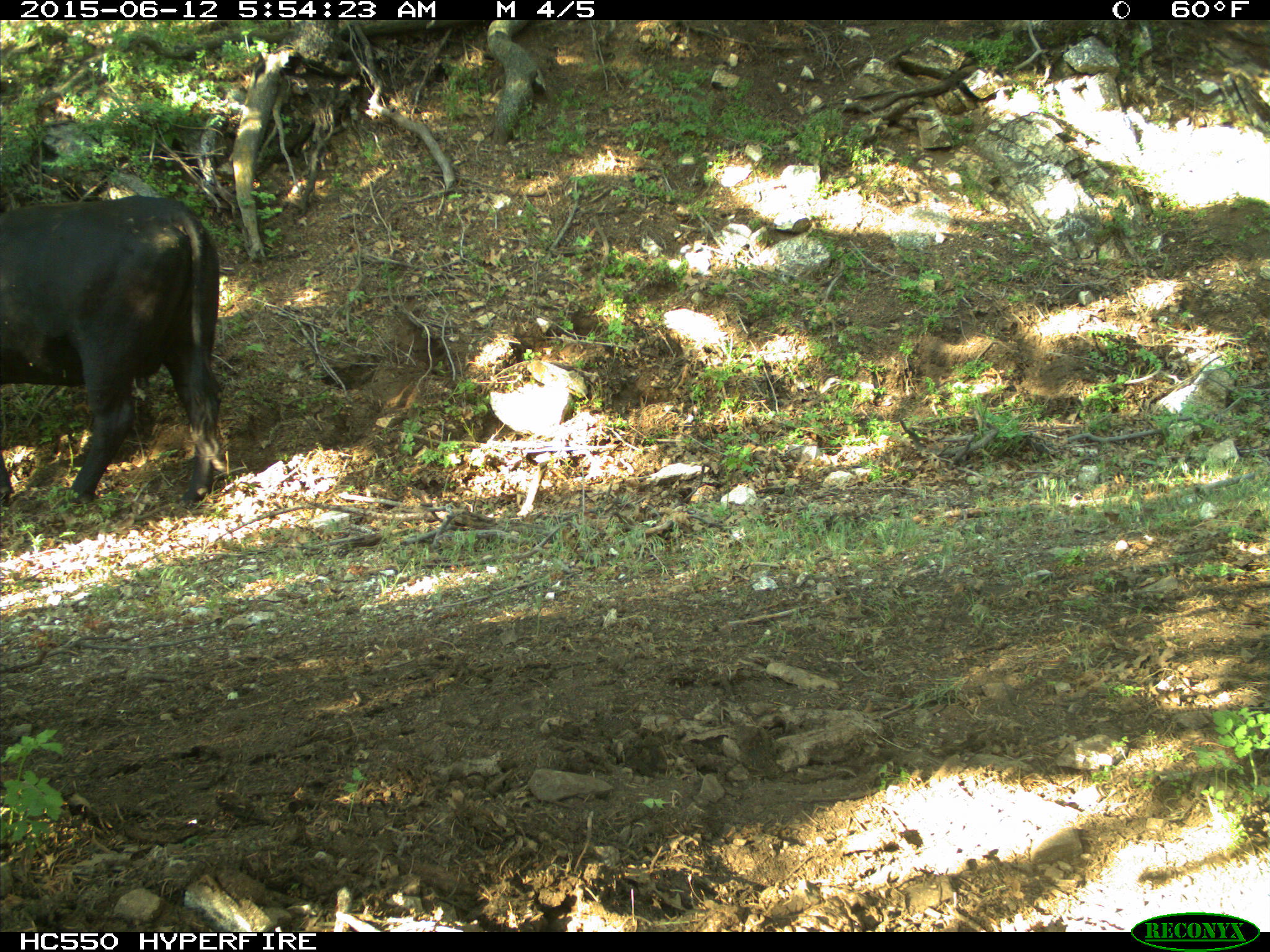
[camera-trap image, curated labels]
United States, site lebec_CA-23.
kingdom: Animalia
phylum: Chordata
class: Mammalia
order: Artiodactyla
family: Bovidae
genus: Bos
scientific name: Bos taurus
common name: domestic cow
Bos taurus (domestic cow).